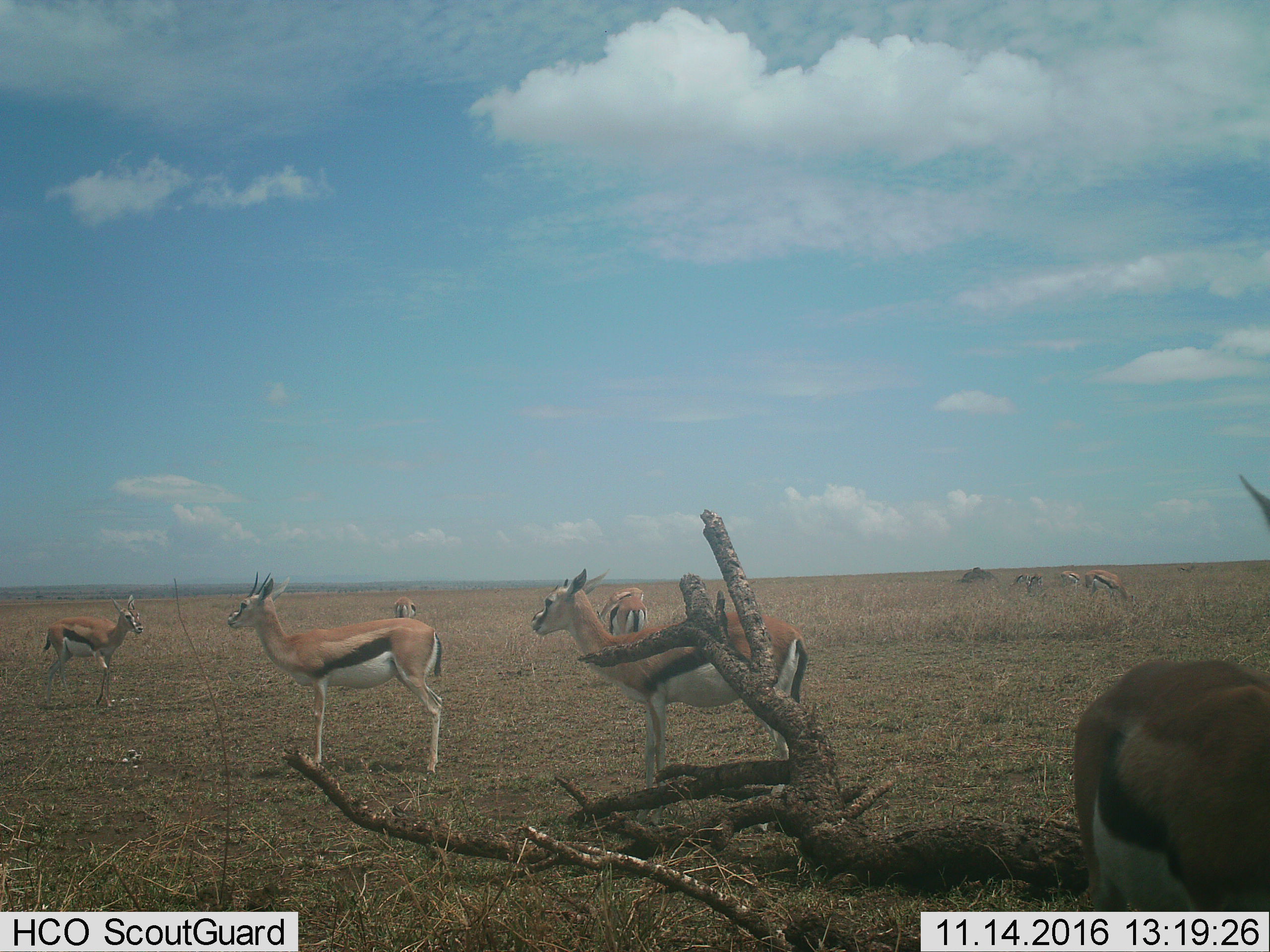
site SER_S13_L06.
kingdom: Animalia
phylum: Chordata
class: Mammalia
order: Artiodactyla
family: Bovidae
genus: Eudorcas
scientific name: Eudorcas thomsonii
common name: thomson's gazelle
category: gazellethomsons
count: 11-50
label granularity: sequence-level